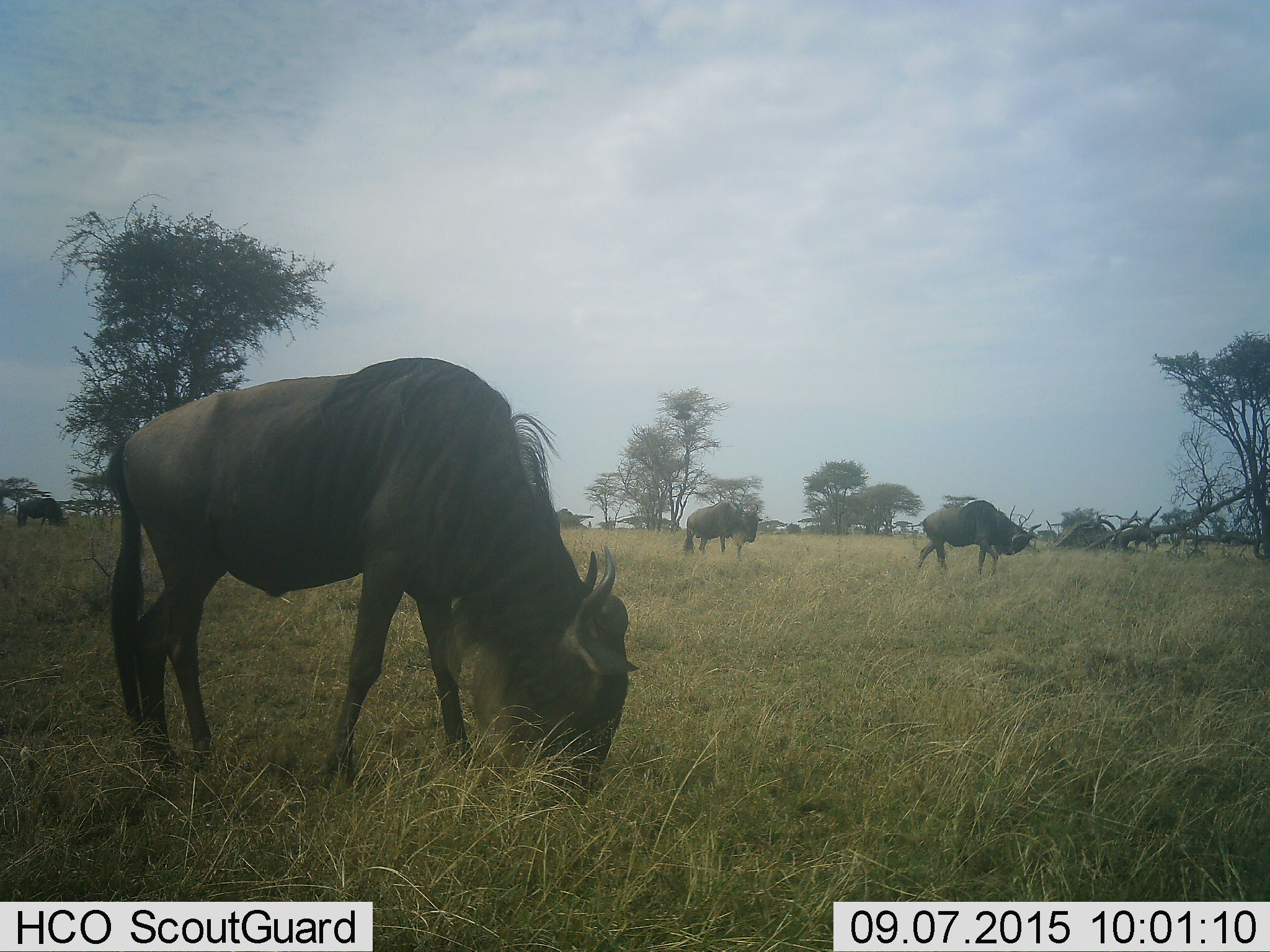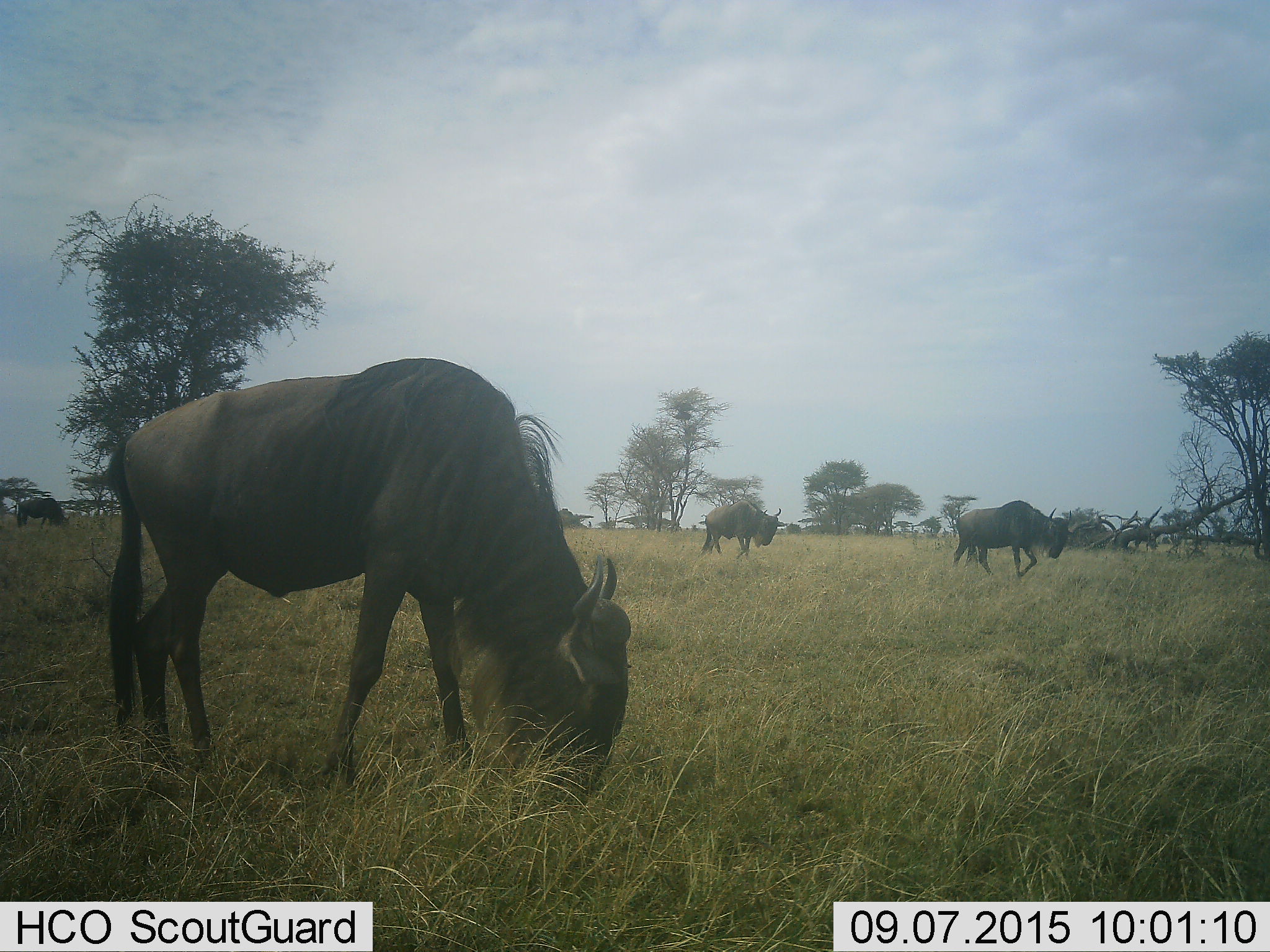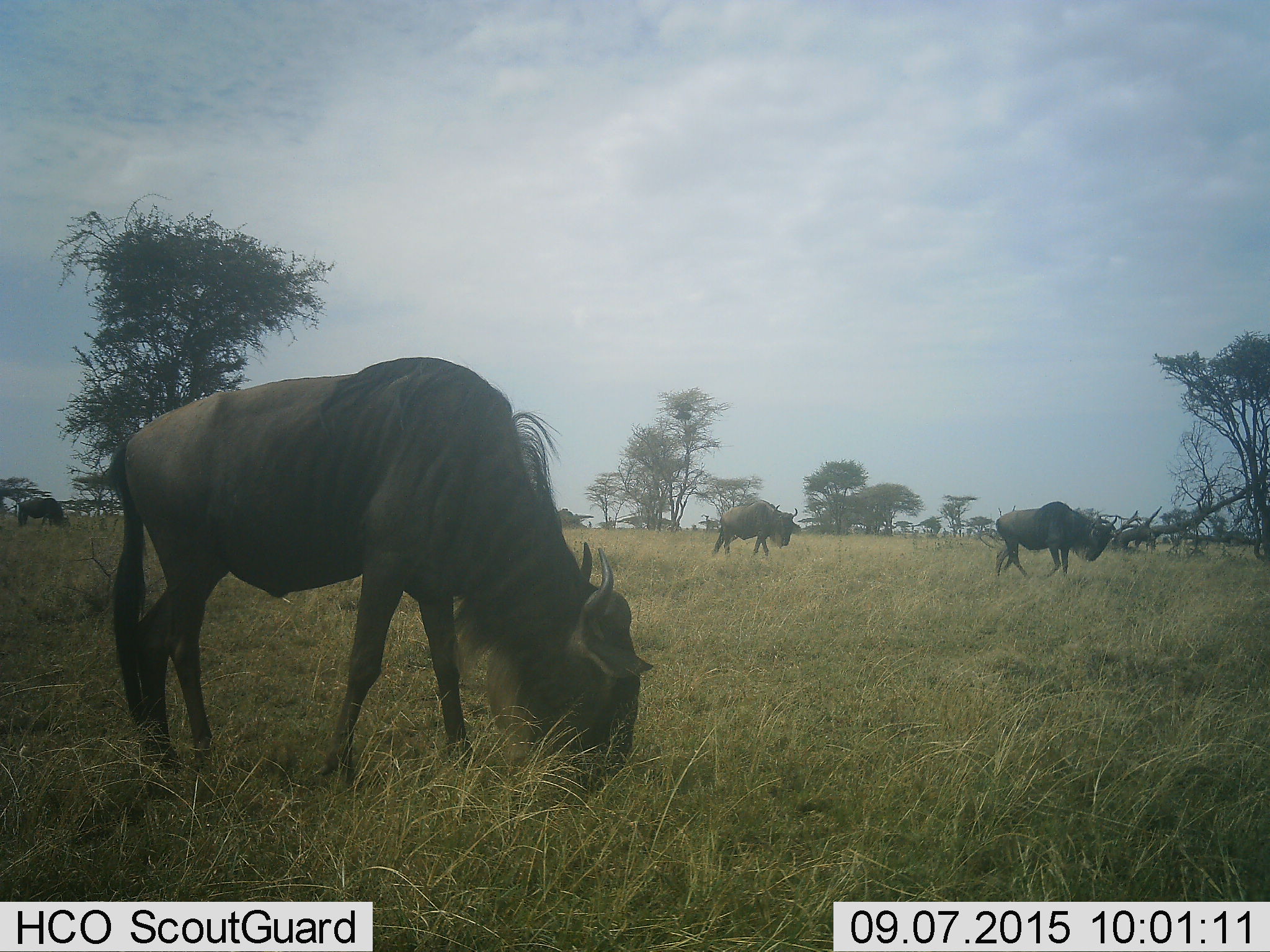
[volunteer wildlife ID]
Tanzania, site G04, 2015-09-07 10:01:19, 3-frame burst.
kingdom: Animalia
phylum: Chordata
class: Mammalia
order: Artiodactyla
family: Bovidae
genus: Connochaetes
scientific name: Connochaetes taurinus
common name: blue wildebeest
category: wildebeest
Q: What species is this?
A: Wildebeest (blue wildebeest) (Connochaetes taurinus).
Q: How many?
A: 4.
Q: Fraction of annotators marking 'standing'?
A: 41%.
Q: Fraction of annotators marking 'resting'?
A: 0%.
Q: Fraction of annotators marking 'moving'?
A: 59%.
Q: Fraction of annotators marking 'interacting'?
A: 0%.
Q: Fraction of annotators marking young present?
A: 0%.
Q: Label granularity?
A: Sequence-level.